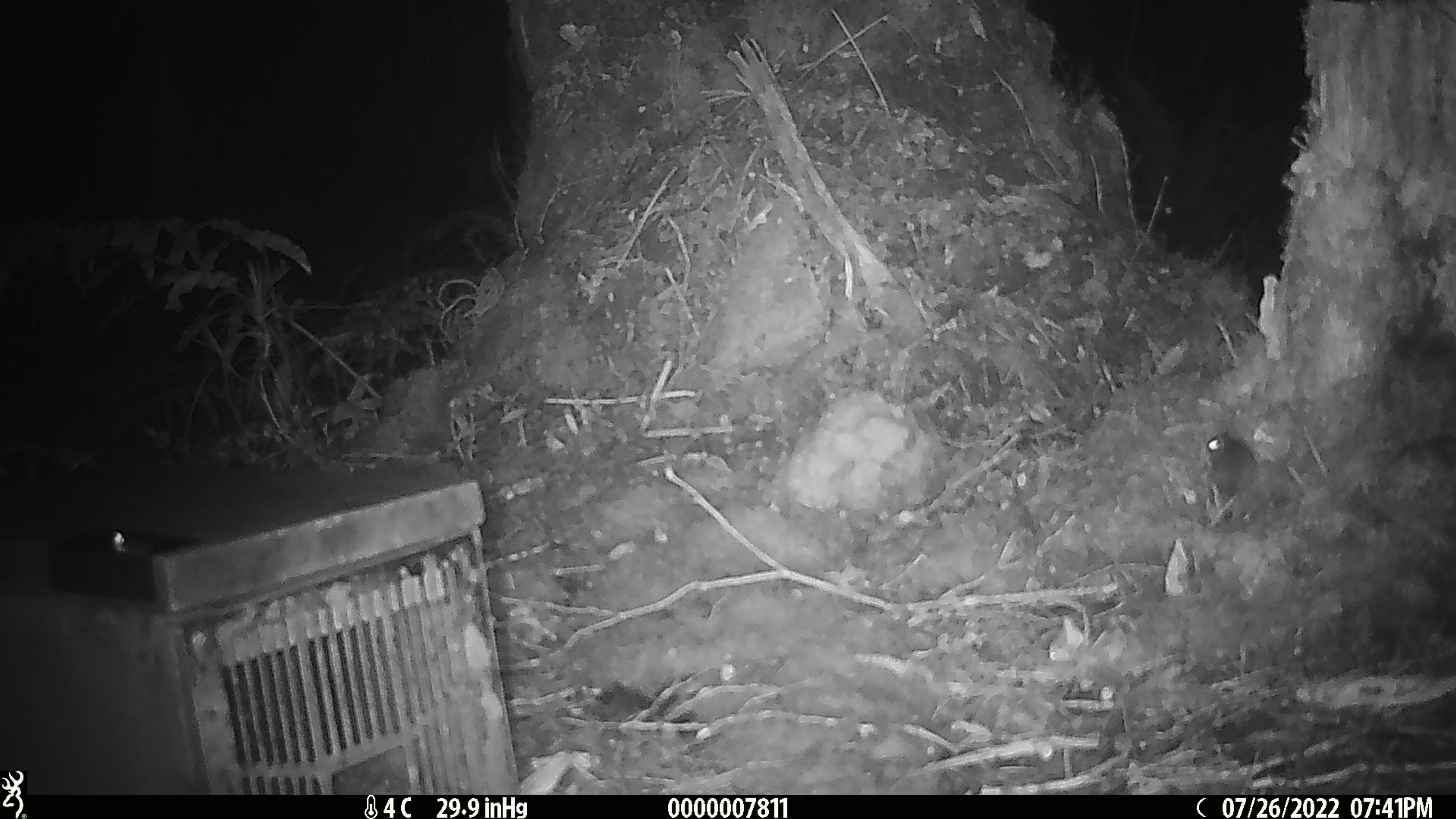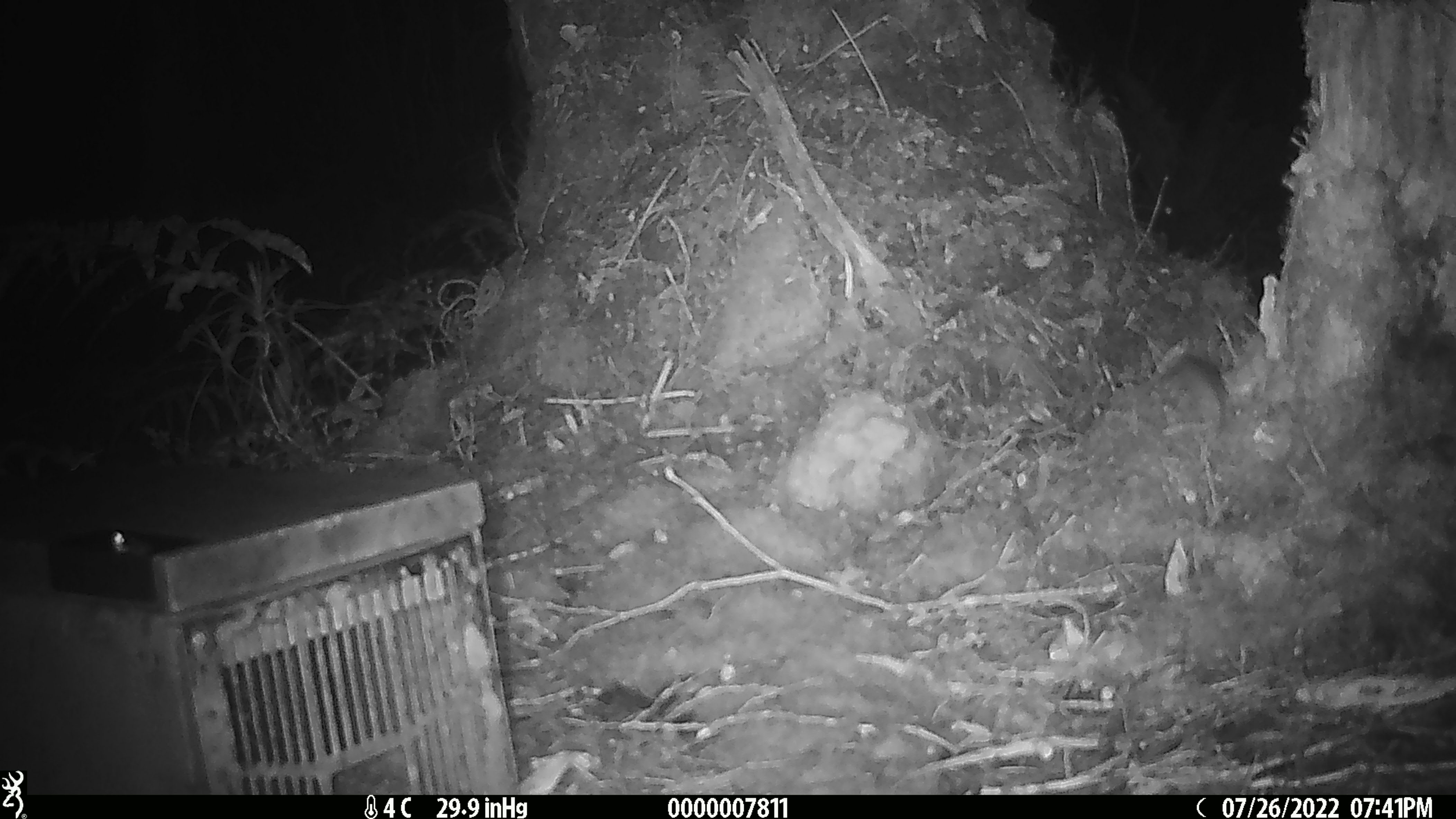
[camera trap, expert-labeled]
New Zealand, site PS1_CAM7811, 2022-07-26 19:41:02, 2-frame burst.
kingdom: Animalia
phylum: Chordata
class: Mammalia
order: Rodentia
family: Muridae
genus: Mus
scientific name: Mus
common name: mouse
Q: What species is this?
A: Mouse (Mus).